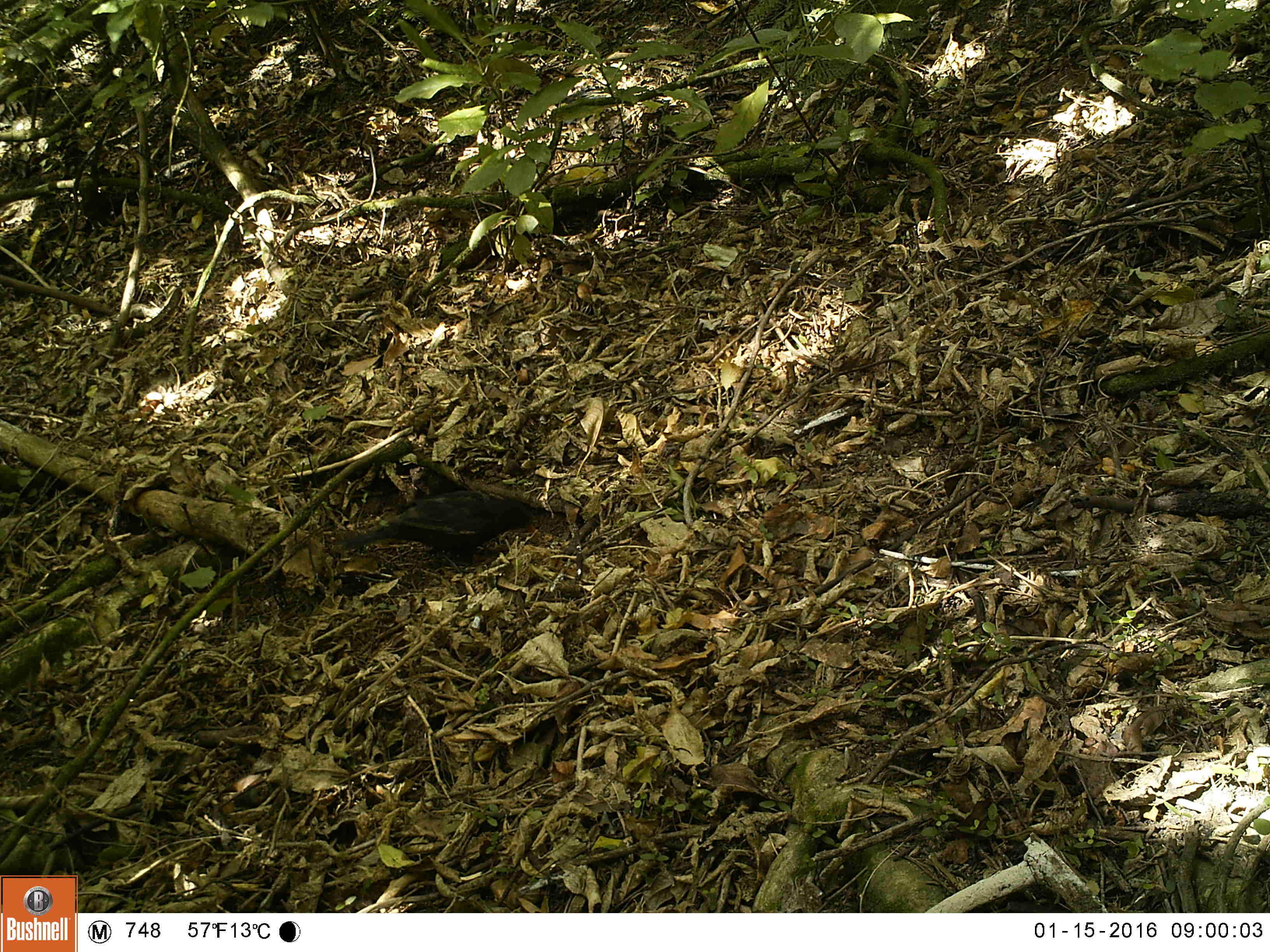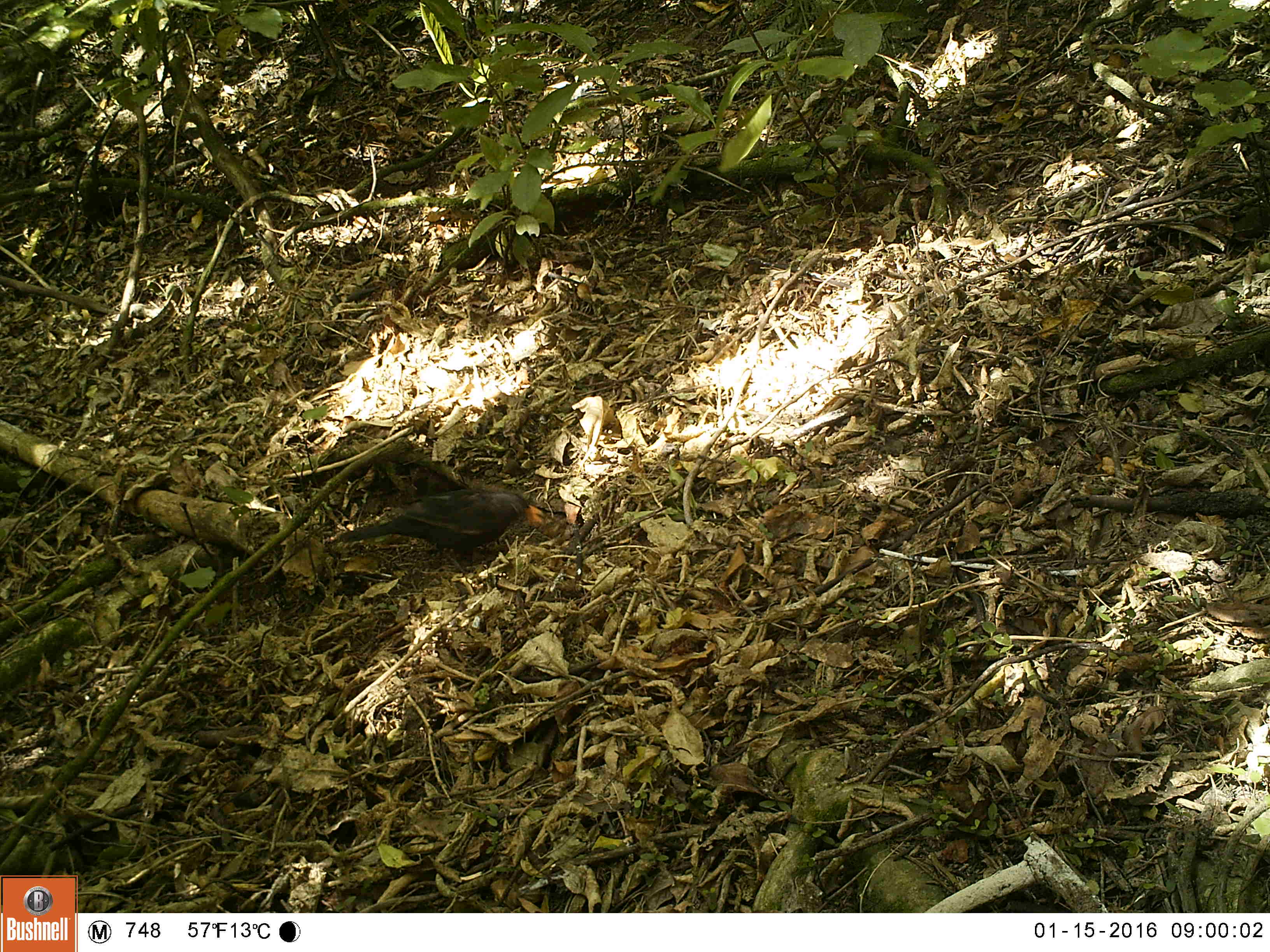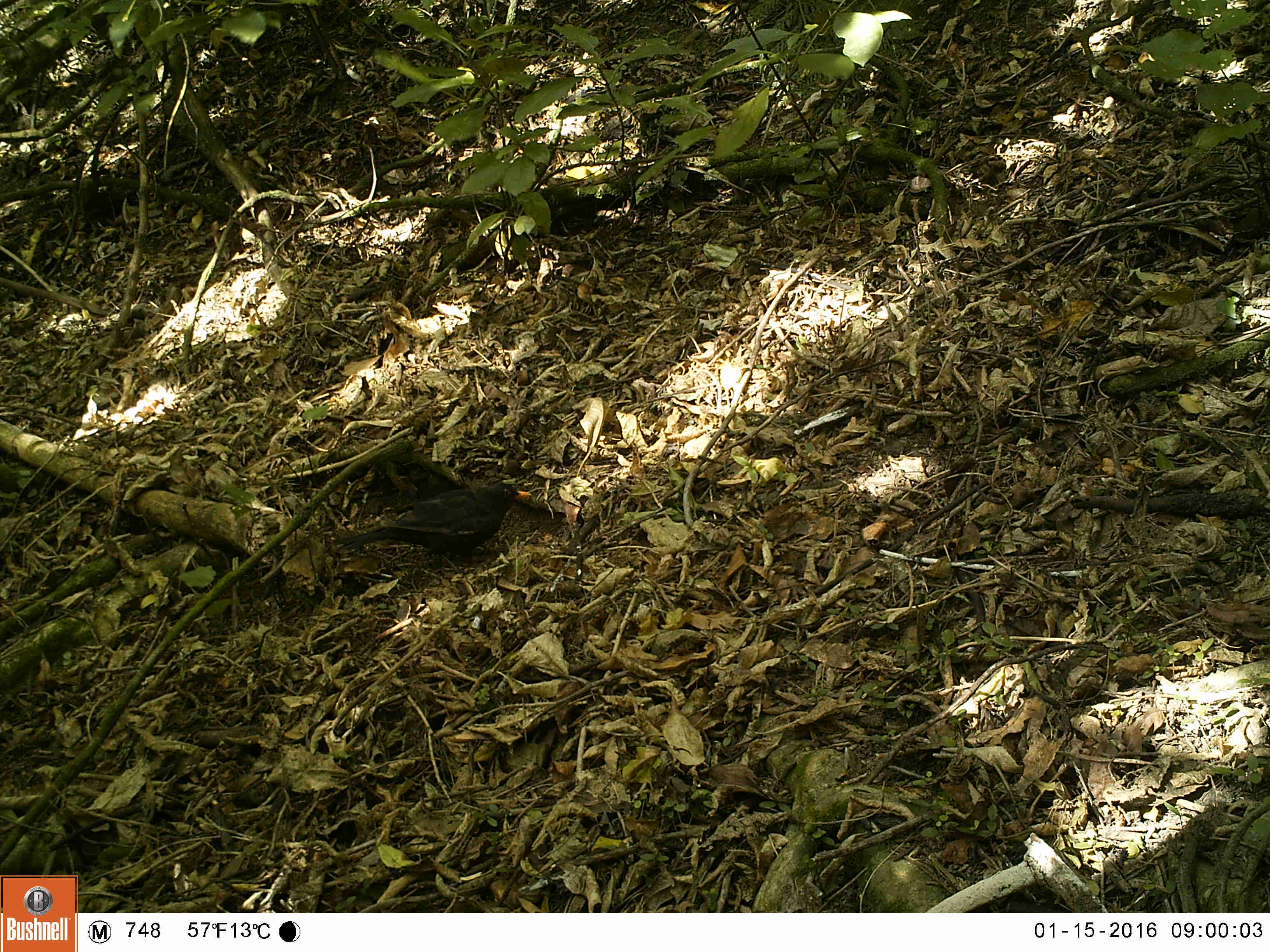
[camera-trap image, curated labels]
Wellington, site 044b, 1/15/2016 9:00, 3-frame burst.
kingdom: Animalia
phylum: Chordata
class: Aves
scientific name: Aves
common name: bird